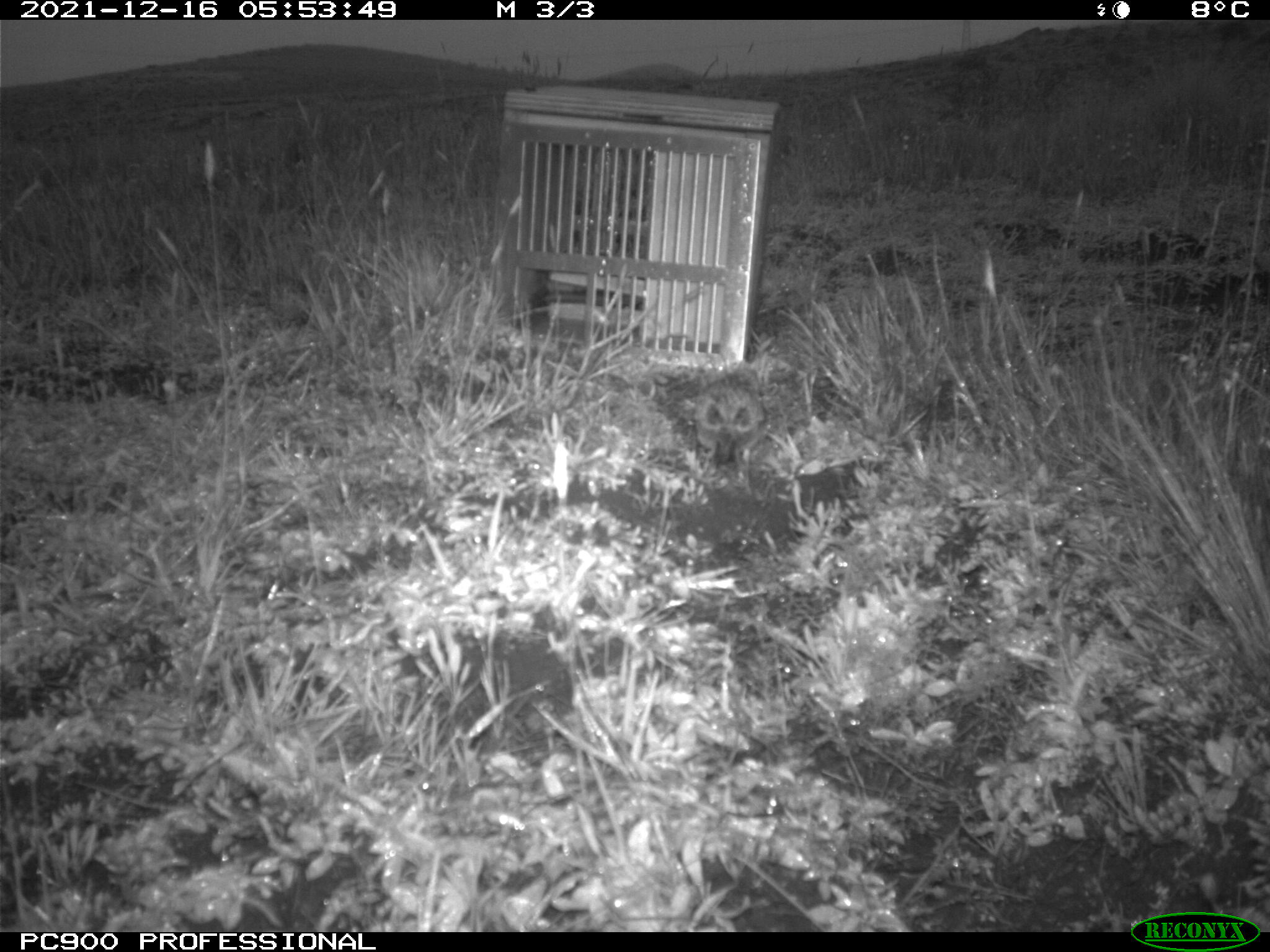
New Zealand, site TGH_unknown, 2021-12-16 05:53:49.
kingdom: Animalia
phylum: Chordata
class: Aves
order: Passeriformes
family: Motacillidae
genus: Anthus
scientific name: Anthus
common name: pipit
Pipit (Anthus).